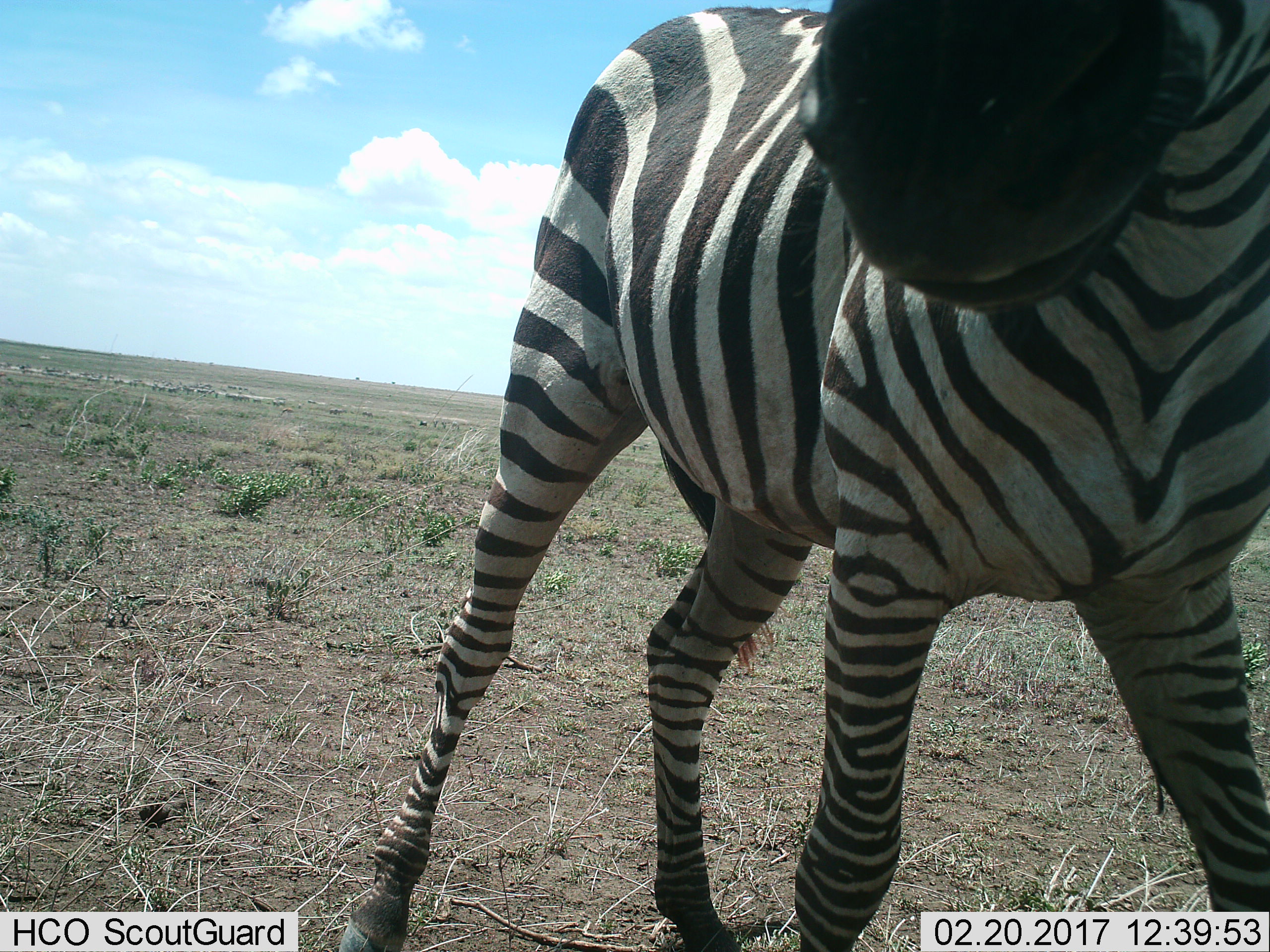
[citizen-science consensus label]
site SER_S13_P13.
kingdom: Animalia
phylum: Chordata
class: Mammalia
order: Perissodactyla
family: Equidae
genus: Equus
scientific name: Equus quagga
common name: plains zebra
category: zebraplains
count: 1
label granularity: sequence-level